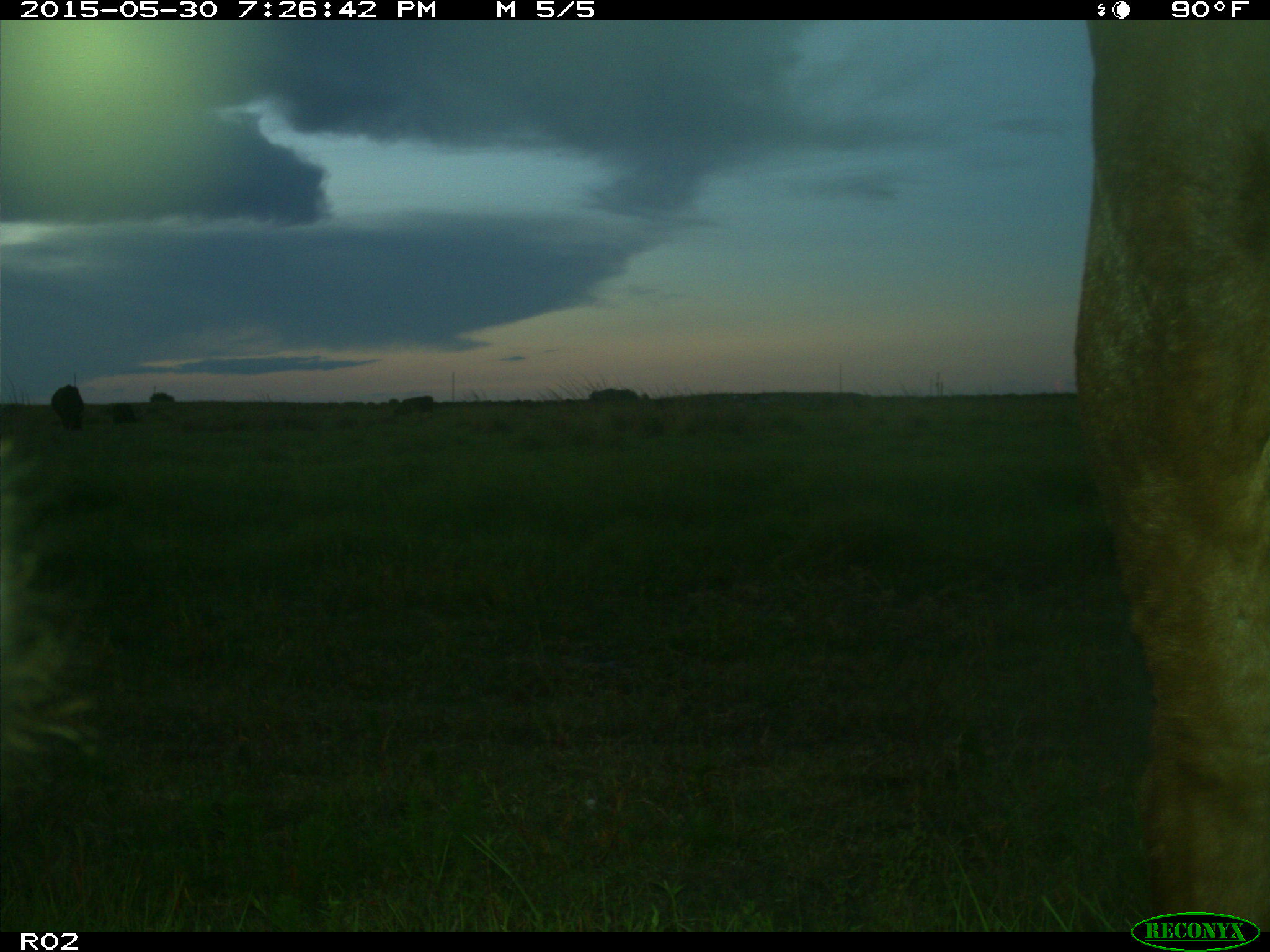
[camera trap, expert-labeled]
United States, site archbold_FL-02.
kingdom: Animalia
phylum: Chordata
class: Mammalia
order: Artiodactyla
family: Bovidae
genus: Bos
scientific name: Bos taurus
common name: domestic cow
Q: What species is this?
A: Bos taurus (domestic cow).